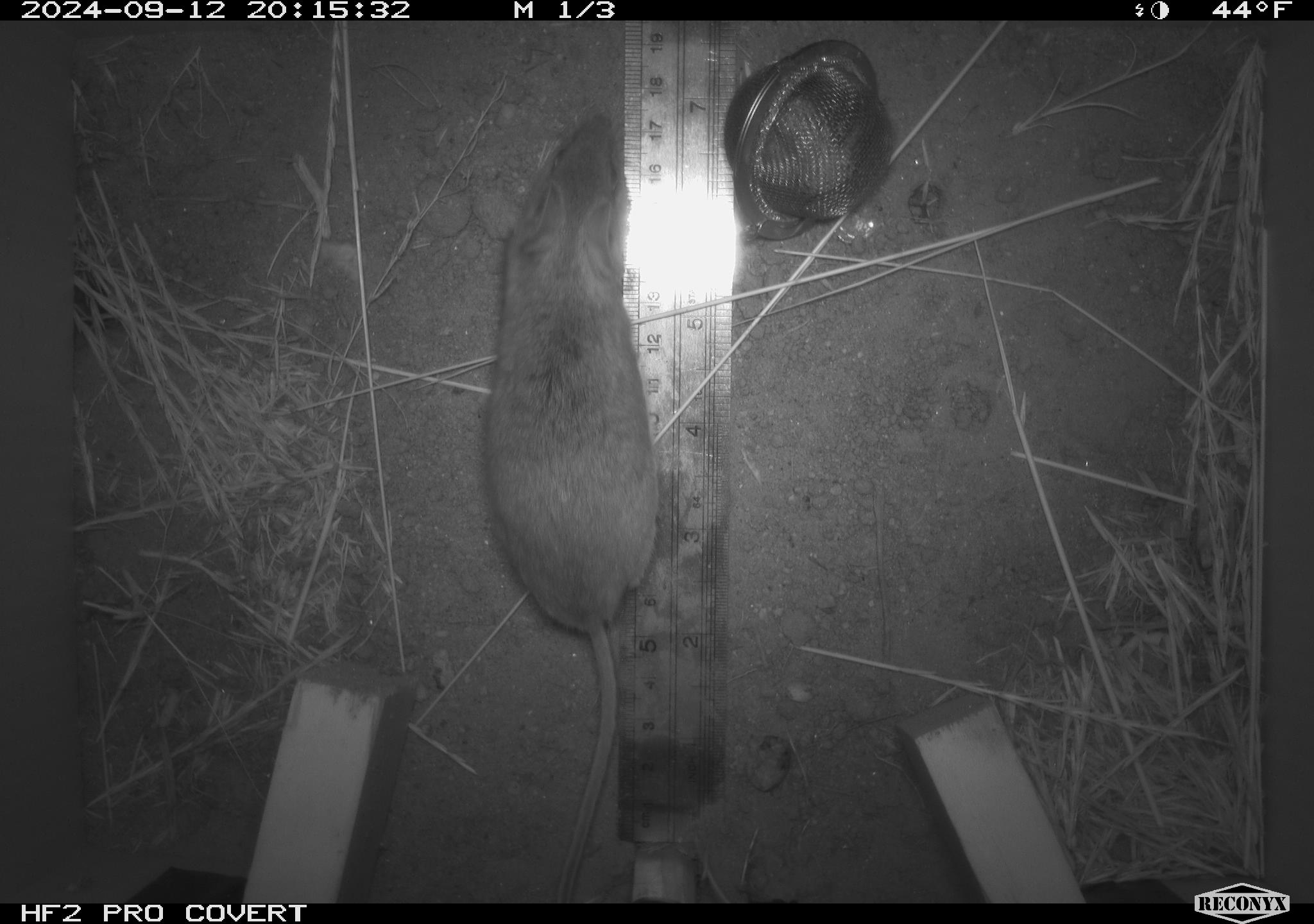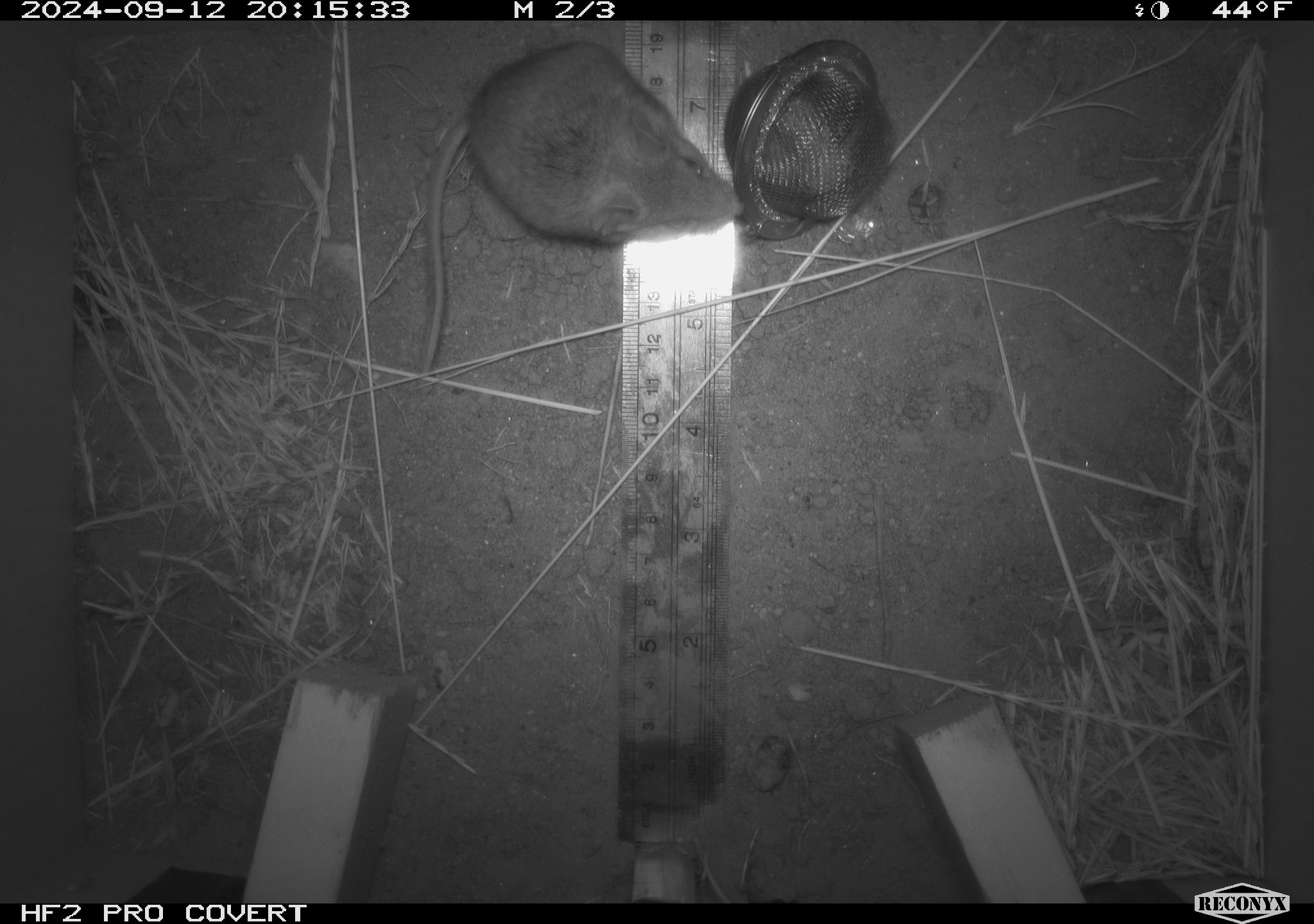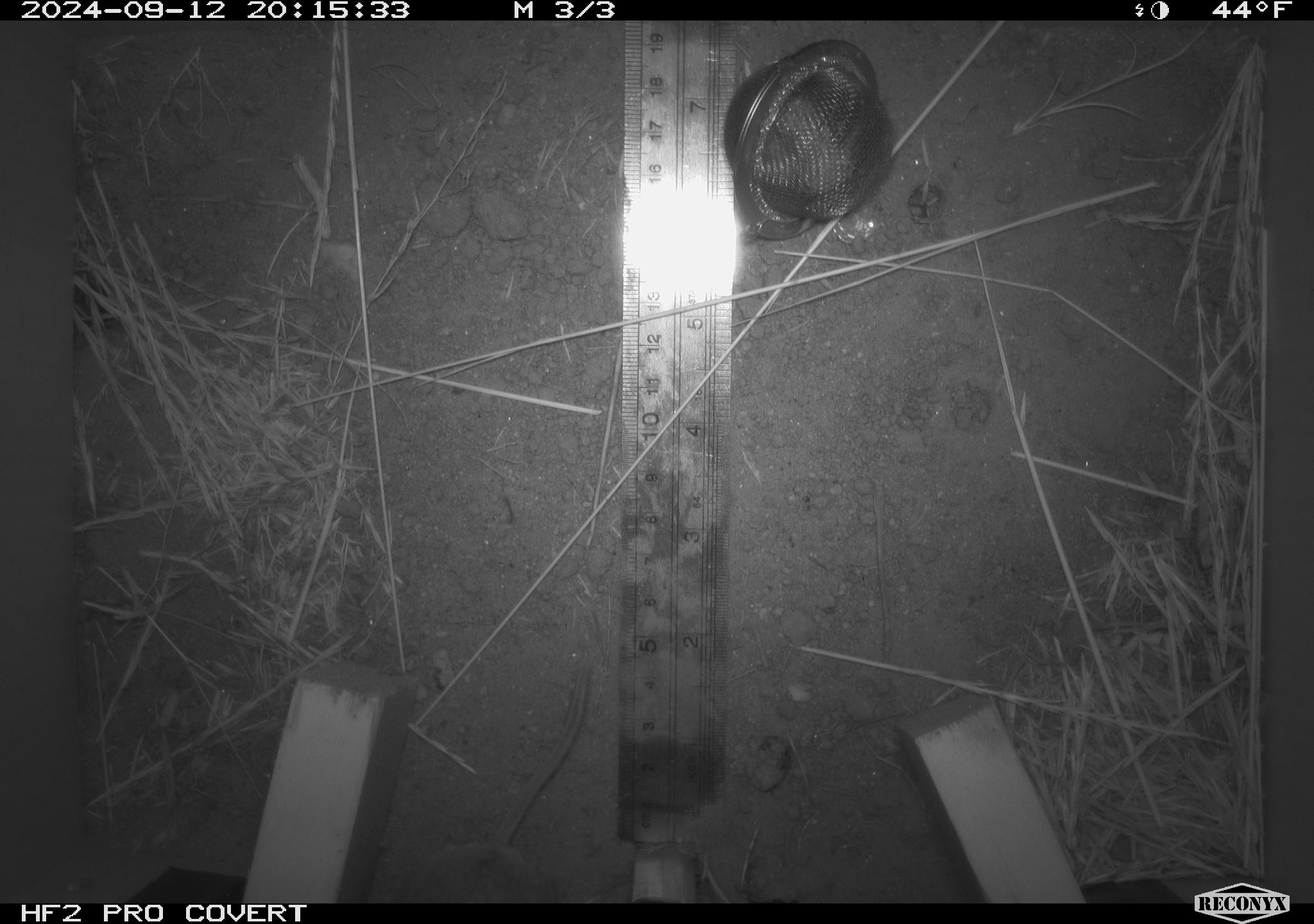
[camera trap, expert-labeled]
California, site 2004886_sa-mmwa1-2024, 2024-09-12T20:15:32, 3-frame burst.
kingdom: Animalia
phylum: Chordata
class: Mammalia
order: Rodentia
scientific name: Rodentia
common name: mouse species